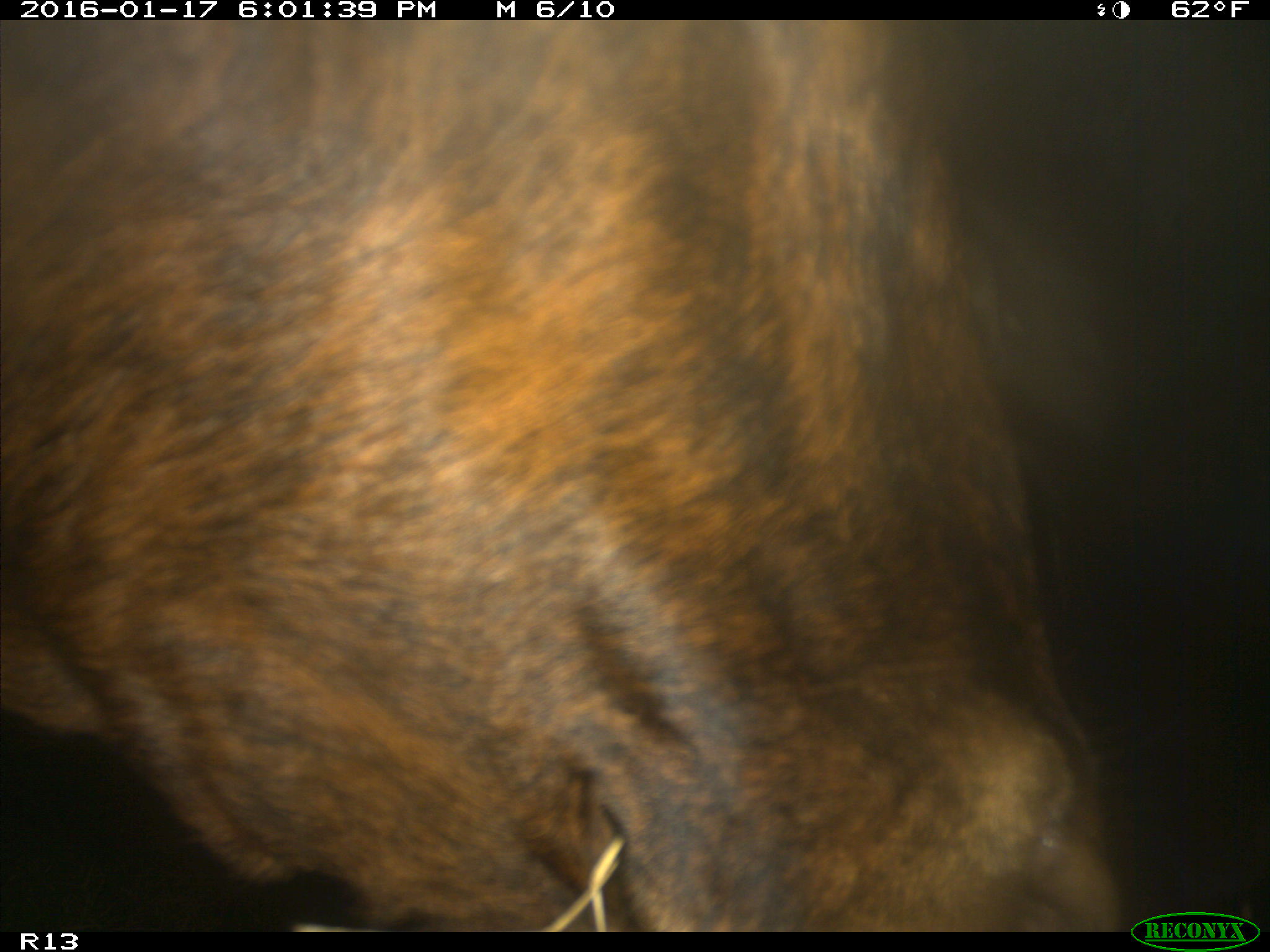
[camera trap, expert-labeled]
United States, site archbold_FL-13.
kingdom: Animalia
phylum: Chordata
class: Mammalia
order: Artiodactyla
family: Bovidae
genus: Bos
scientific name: Bos taurus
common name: domestic cow